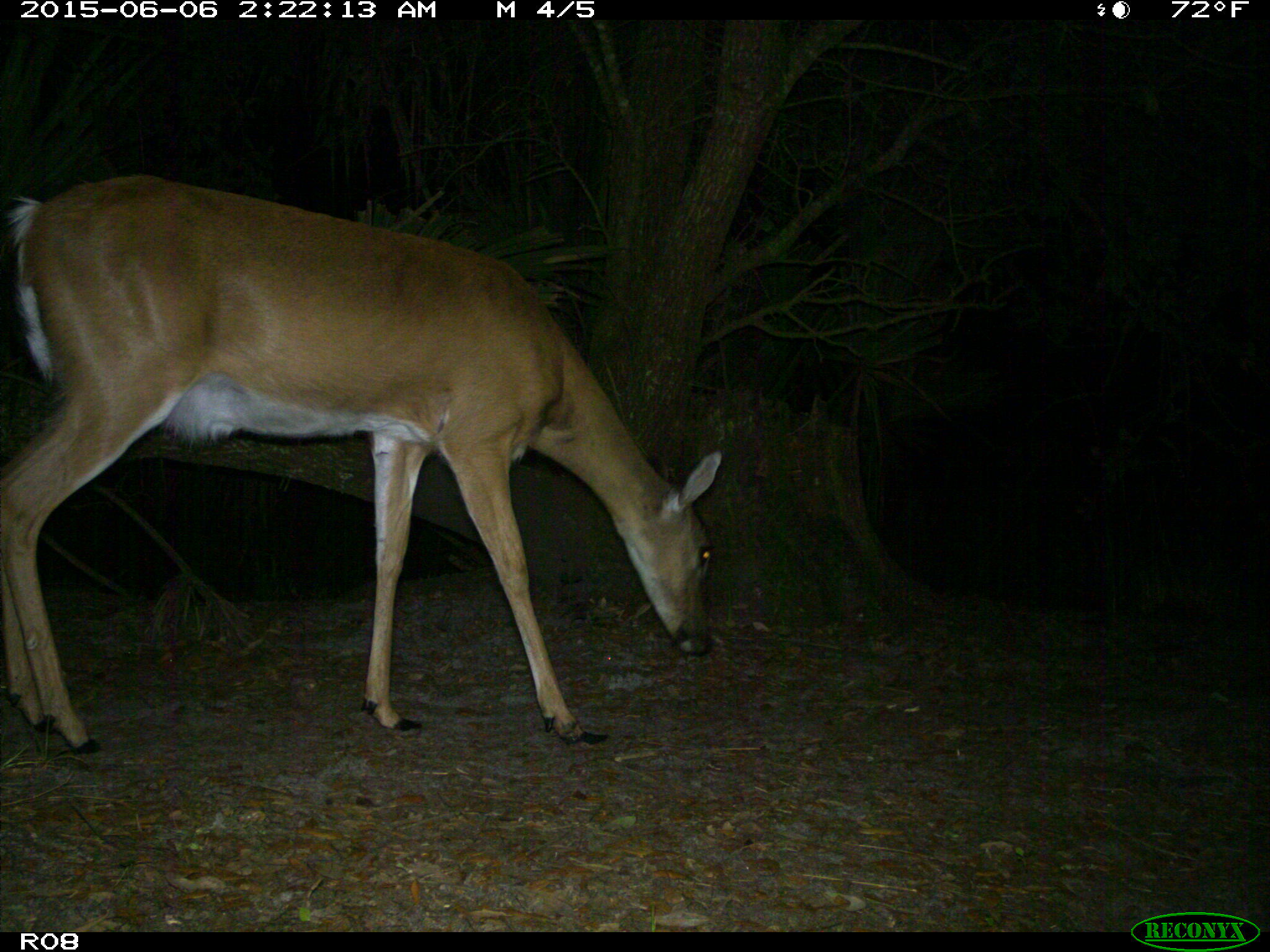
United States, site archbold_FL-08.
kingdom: Animalia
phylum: Chordata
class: Mammalia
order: Artiodactyla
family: Cervidae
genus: Odocoileus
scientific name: Odocoileus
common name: deer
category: unidentified deer